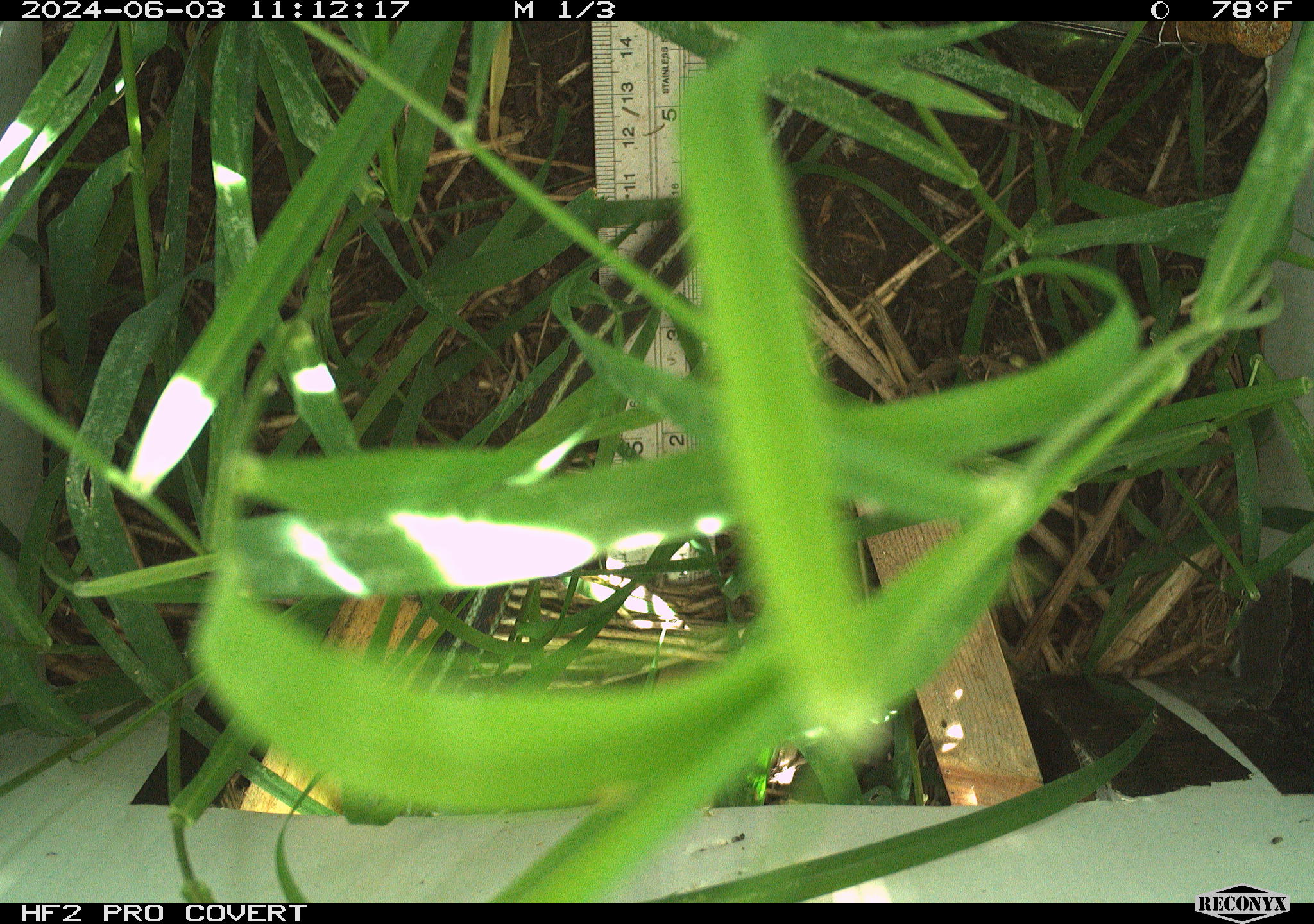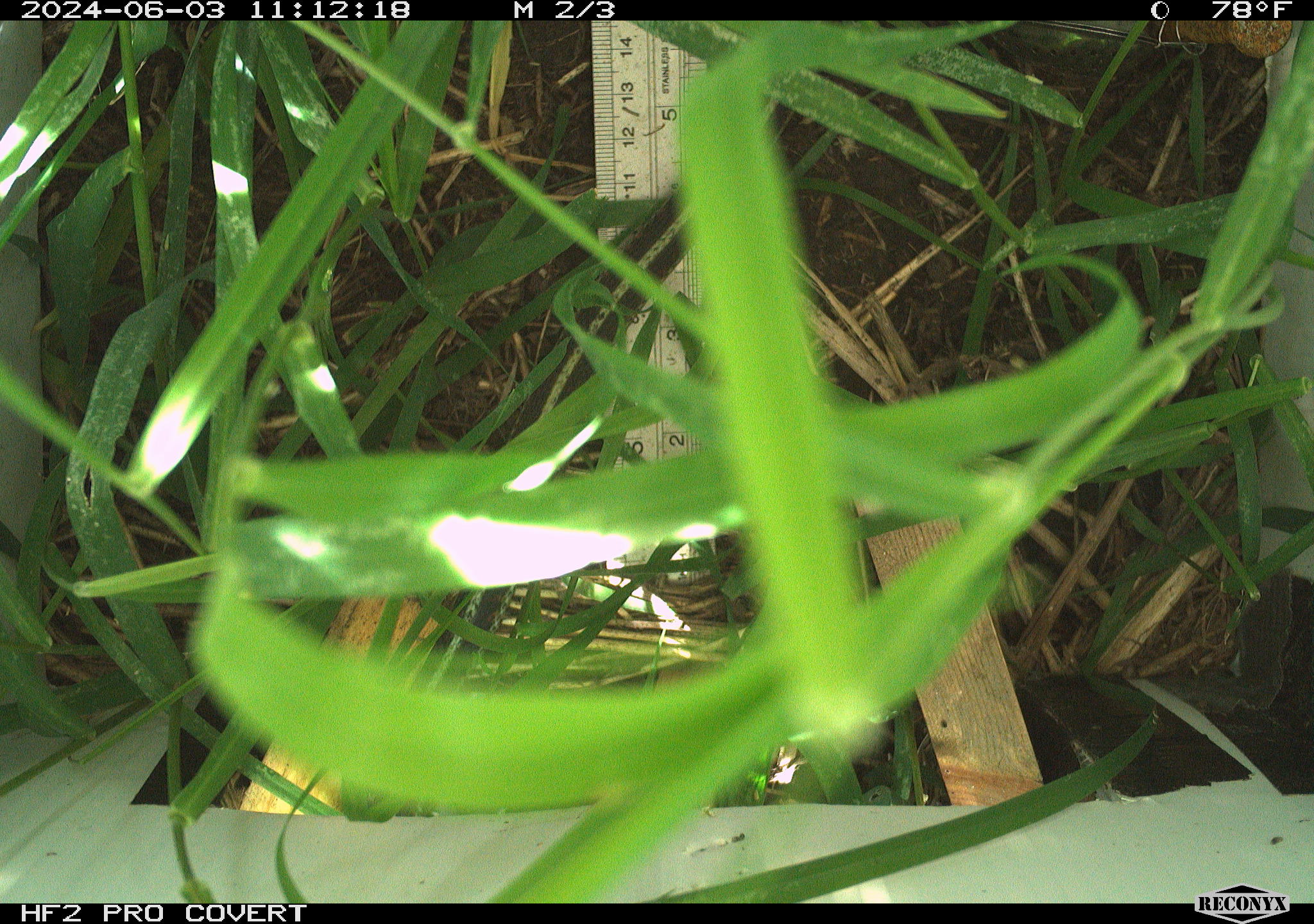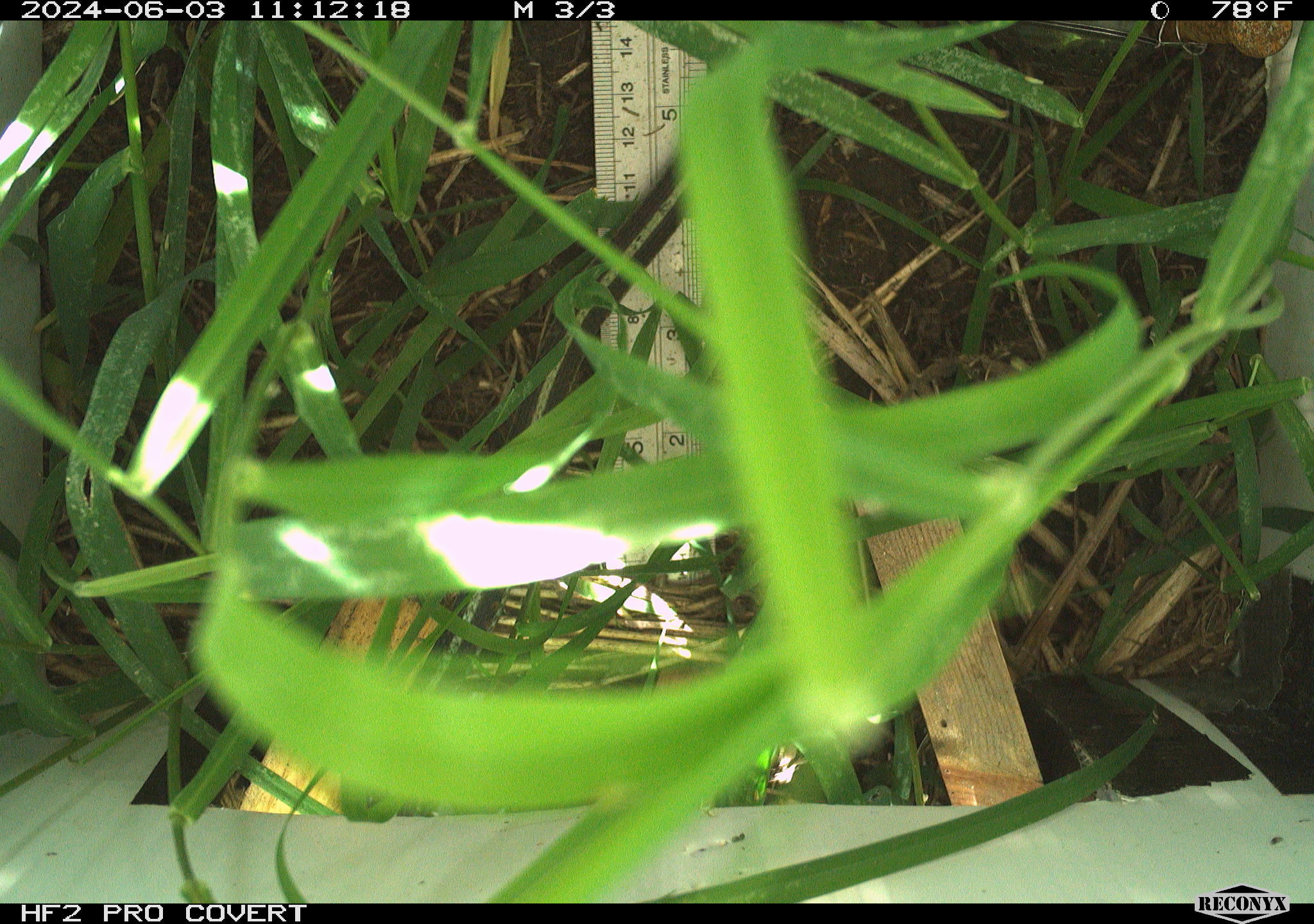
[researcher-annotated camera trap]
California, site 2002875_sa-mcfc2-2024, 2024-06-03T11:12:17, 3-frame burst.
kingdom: Animalia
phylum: Chordata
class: Reptilia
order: Squamata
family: Colubridae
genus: Thamnophis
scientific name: Thamnophis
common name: american gartersnakes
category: thamnophis species